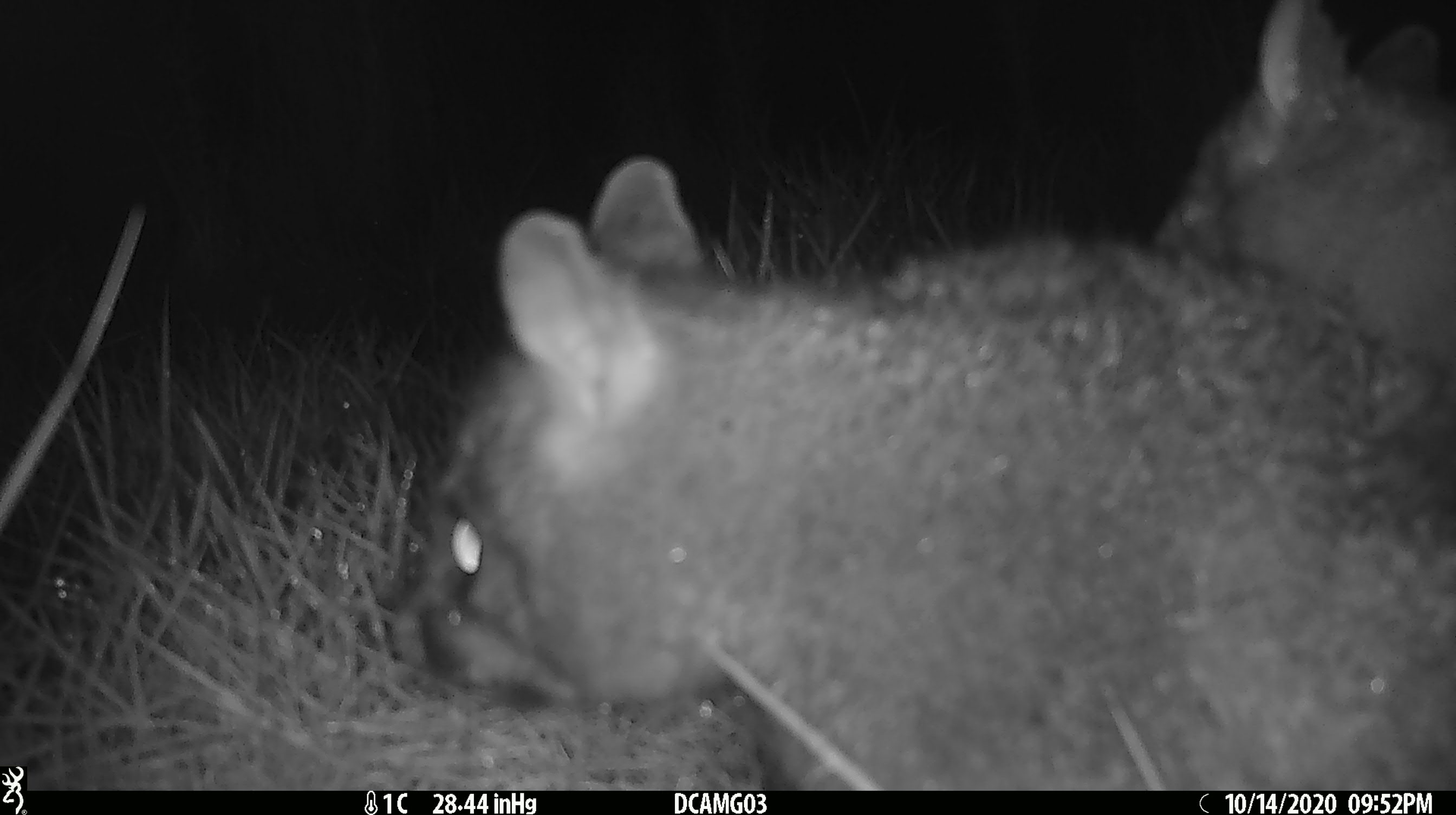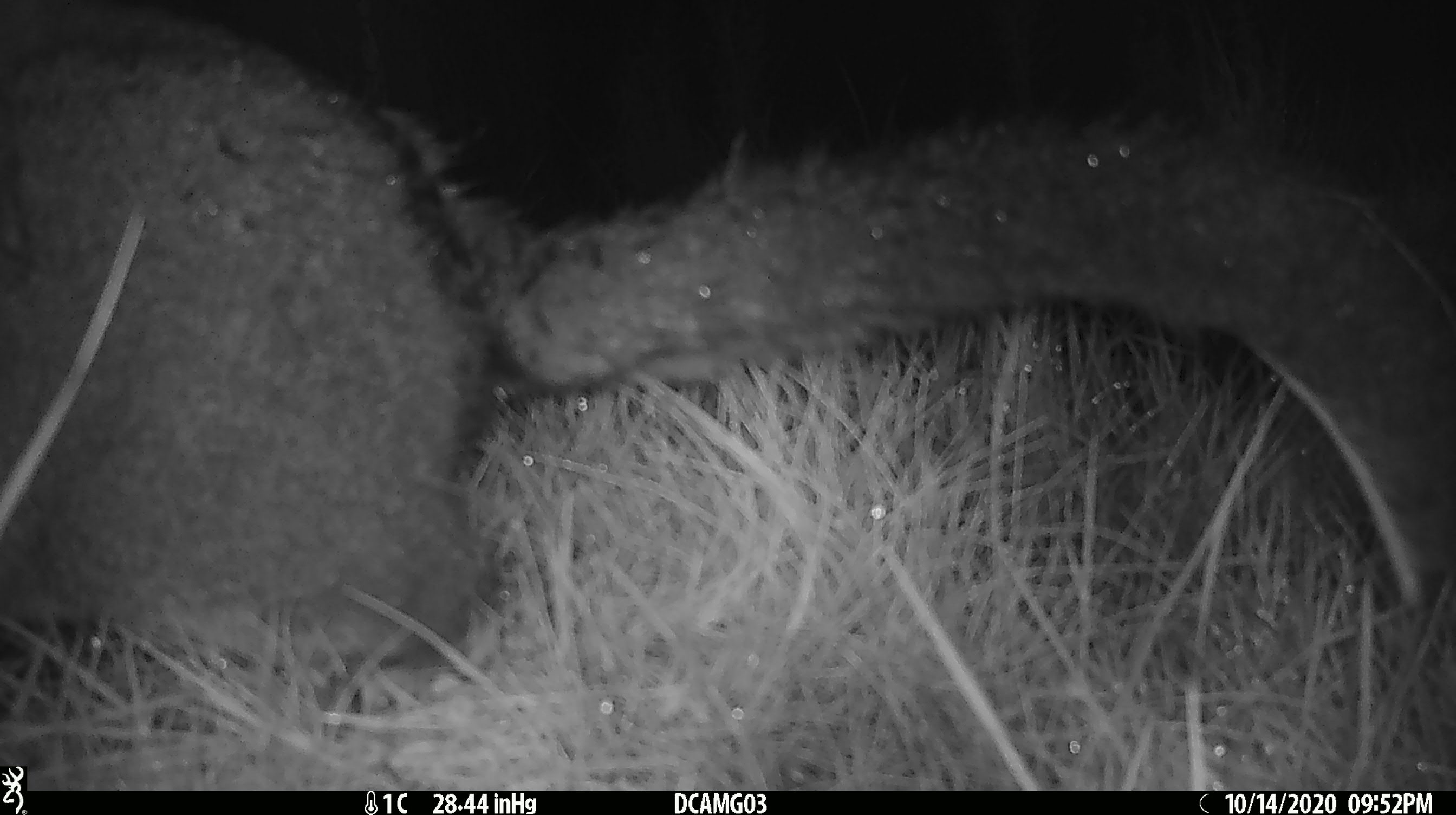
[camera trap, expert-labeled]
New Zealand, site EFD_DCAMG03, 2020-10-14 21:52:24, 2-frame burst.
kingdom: Animalia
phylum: Chordata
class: Mammalia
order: Diprotodontia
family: Phalangeridae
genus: Trichosurus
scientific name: Trichosurus vulpecula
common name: common brushtail possum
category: possum